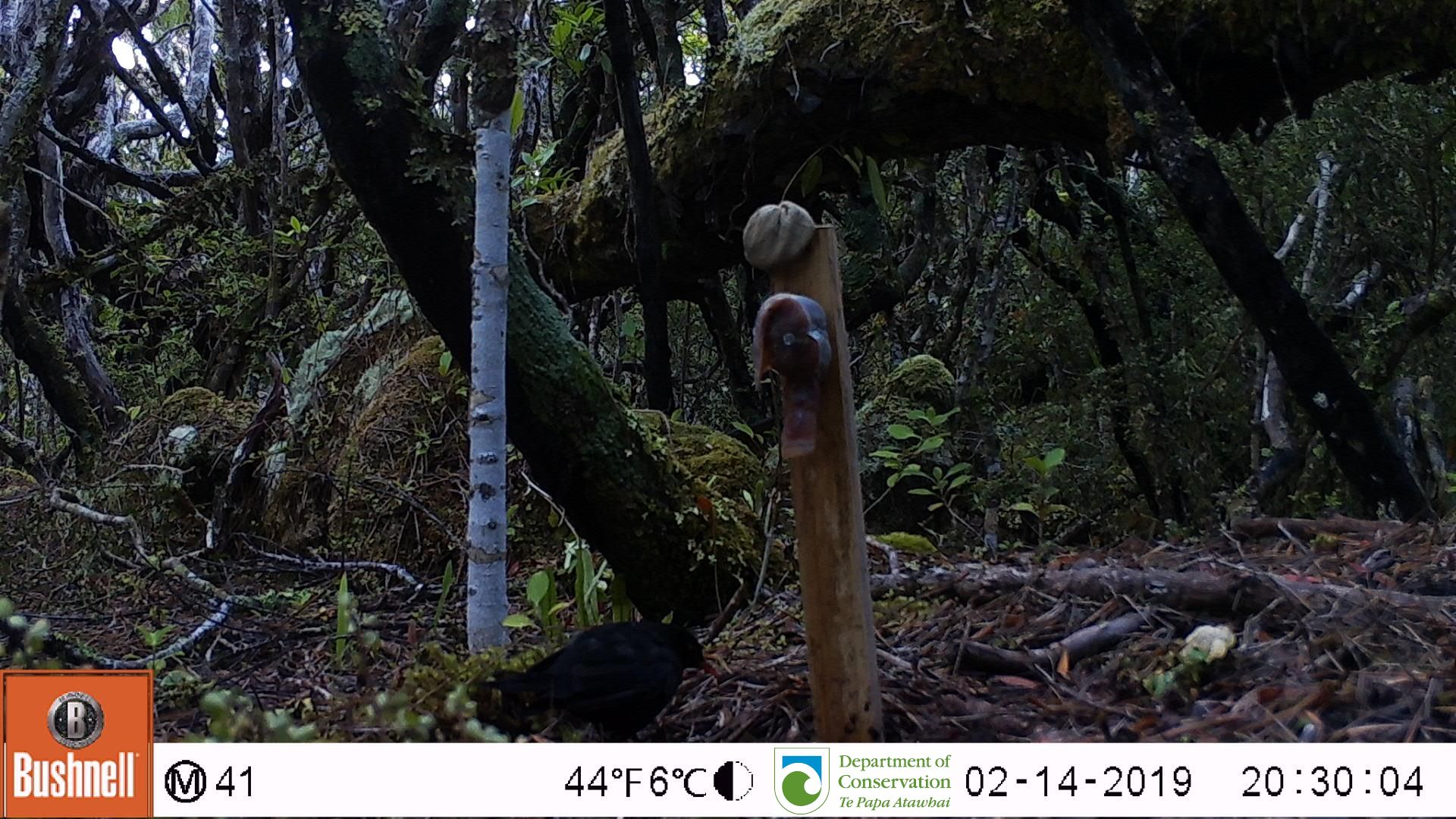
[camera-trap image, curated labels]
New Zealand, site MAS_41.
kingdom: Animalia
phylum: Chordata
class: Aves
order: Passeriformes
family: Turdidae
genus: Turdus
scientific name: Turdus merula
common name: eurasian blackbird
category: blackbird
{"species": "blackbird (eurasian blackbird) (Turdus merula)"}